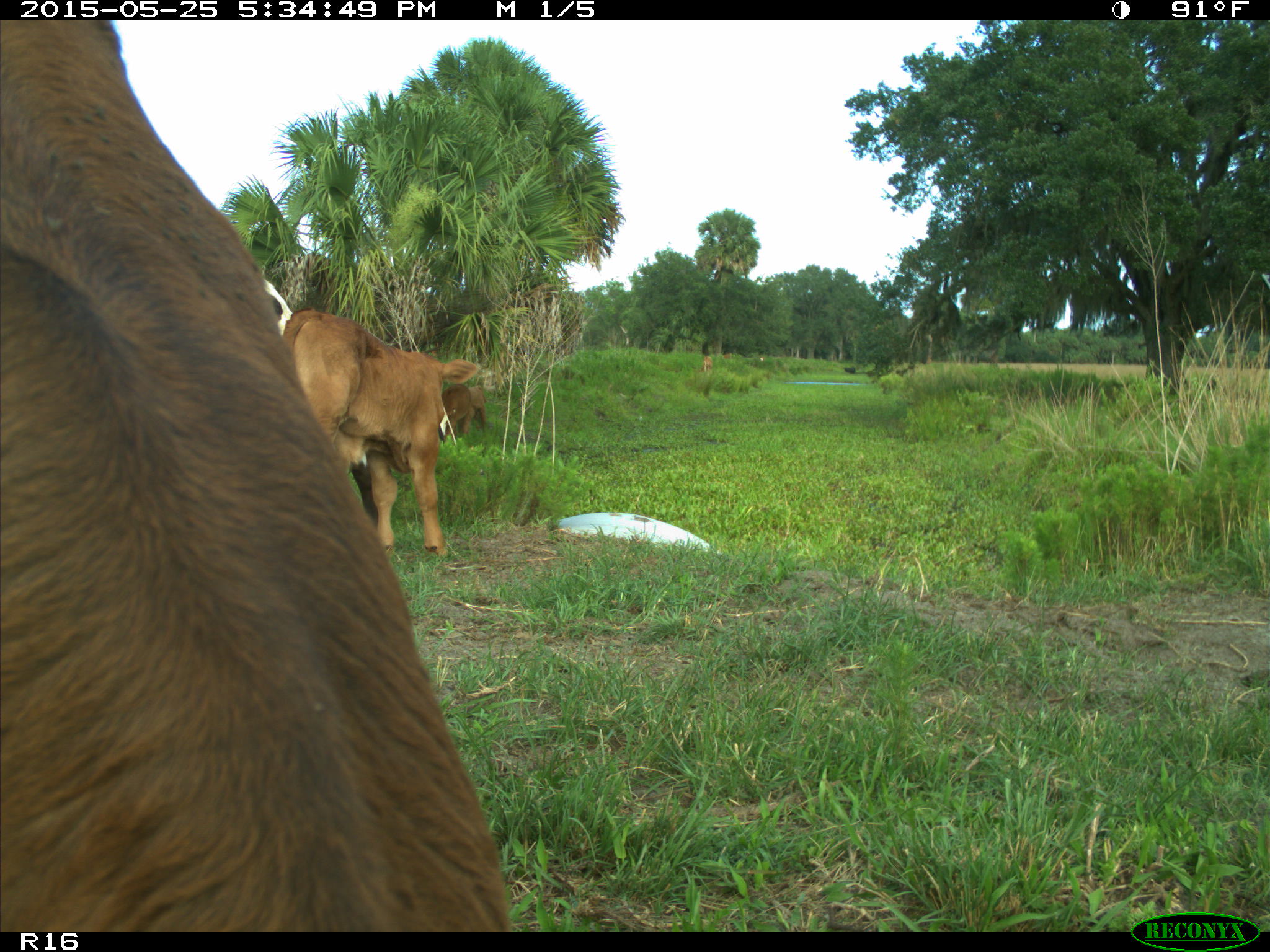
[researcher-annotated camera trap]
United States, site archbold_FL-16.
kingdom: Animalia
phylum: Chordata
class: Mammalia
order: Artiodactyla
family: Bovidae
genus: Bos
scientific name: Bos taurus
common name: domestic cow